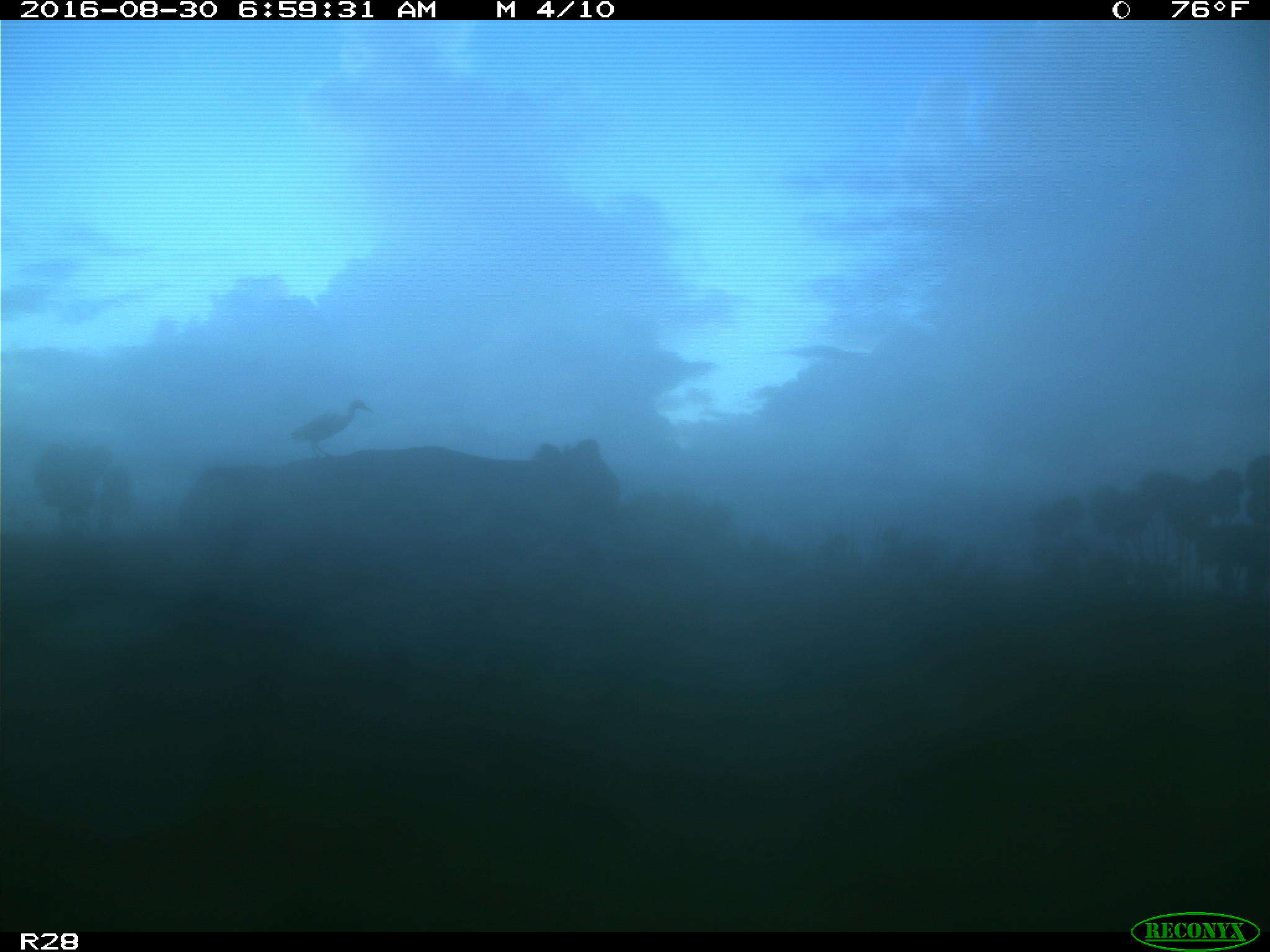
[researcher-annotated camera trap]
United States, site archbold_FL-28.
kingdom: Animalia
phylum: Chordata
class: Mammalia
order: Artiodactyla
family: Bovidae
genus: Bos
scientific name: Bos taurus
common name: domestic cow